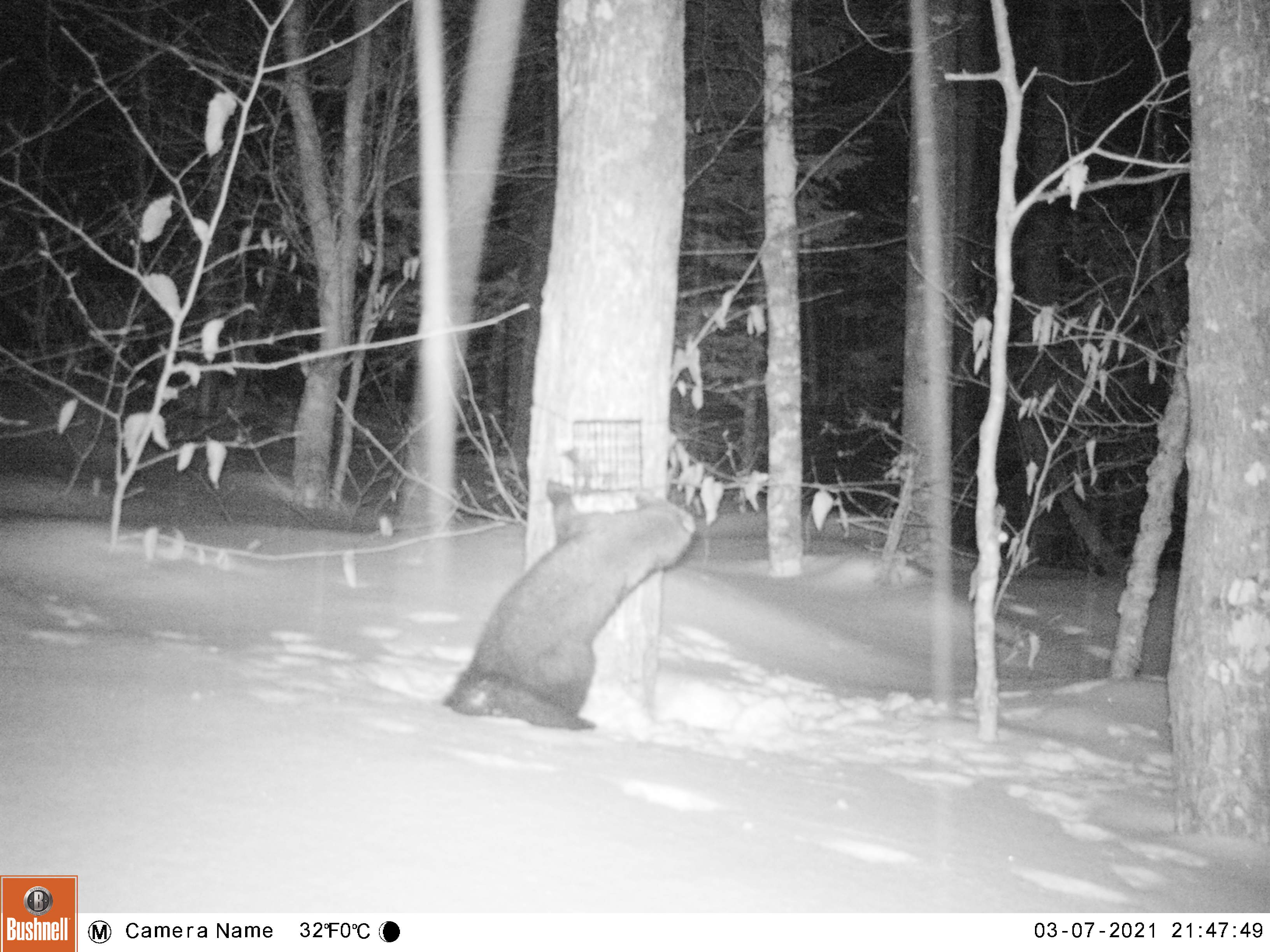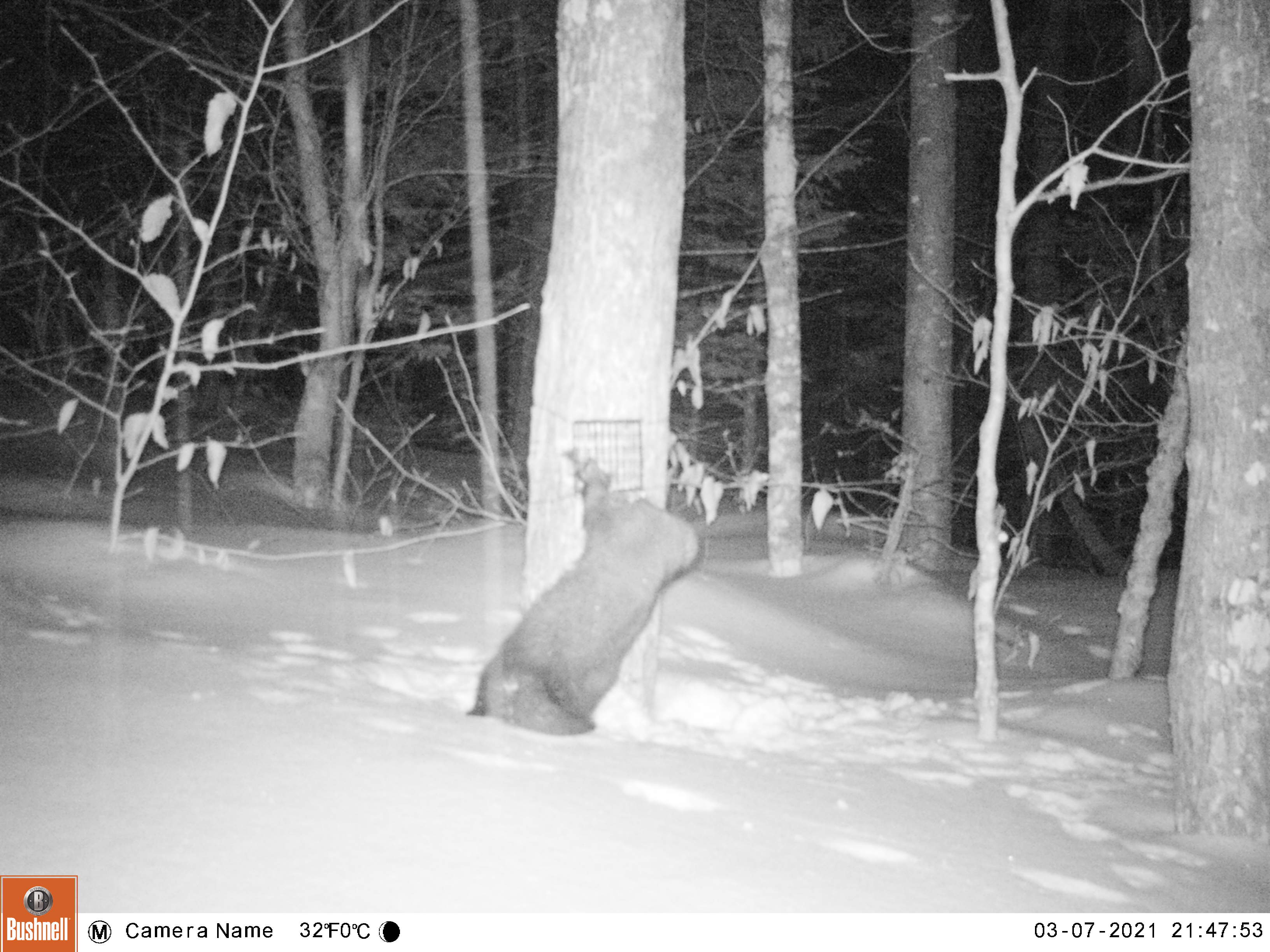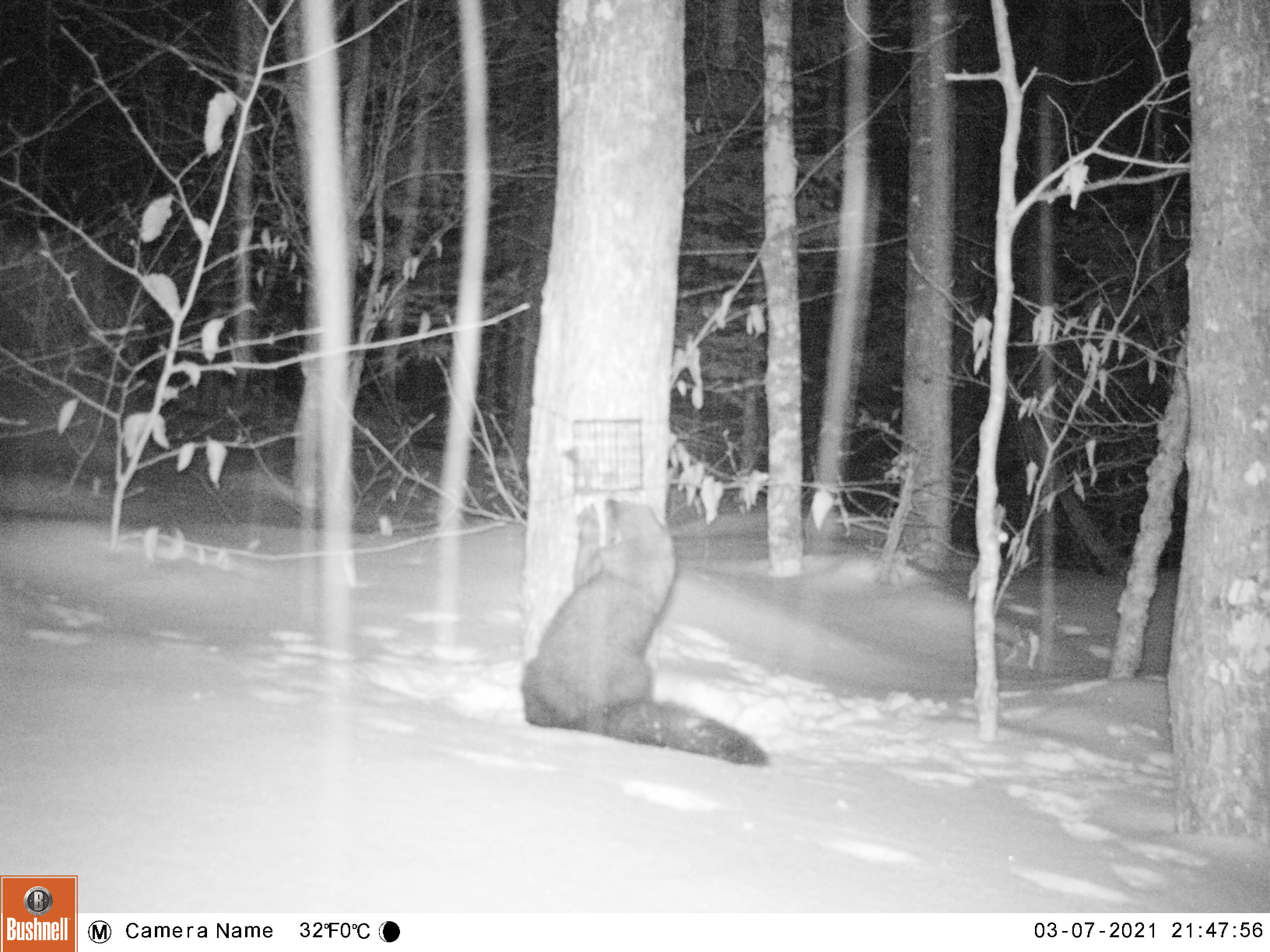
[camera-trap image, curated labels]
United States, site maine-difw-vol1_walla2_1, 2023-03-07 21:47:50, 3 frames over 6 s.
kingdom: Animalia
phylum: Chordata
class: Mammalia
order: Carnivora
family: Mustelidae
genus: Pekania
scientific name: Pekania pennanti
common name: fisher